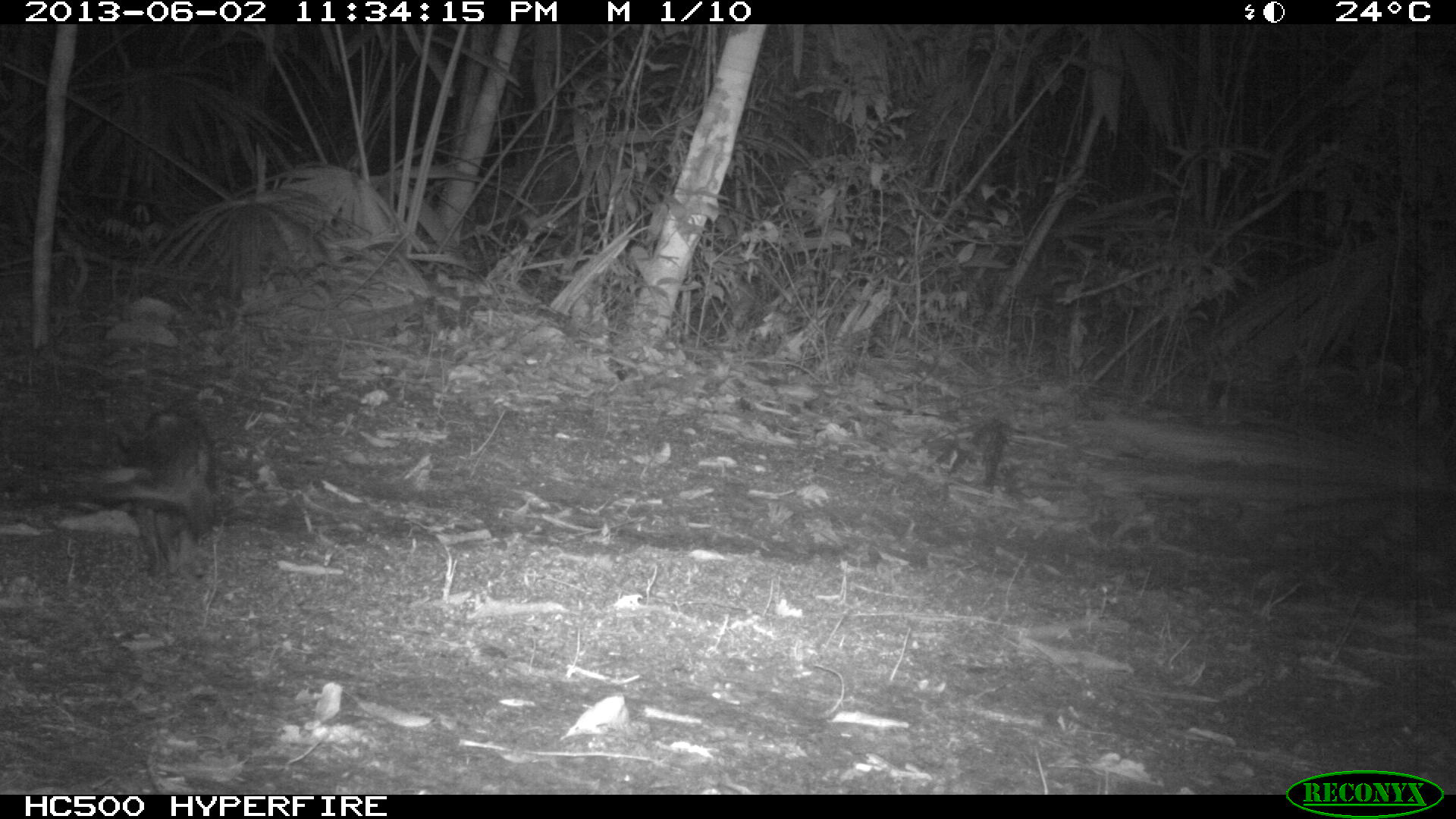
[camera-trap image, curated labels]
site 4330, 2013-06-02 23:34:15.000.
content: unidentified animal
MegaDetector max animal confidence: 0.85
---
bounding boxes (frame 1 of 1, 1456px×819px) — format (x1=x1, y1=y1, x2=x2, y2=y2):
unknown: (x1=7, y1=408, x2=220, y2=583)